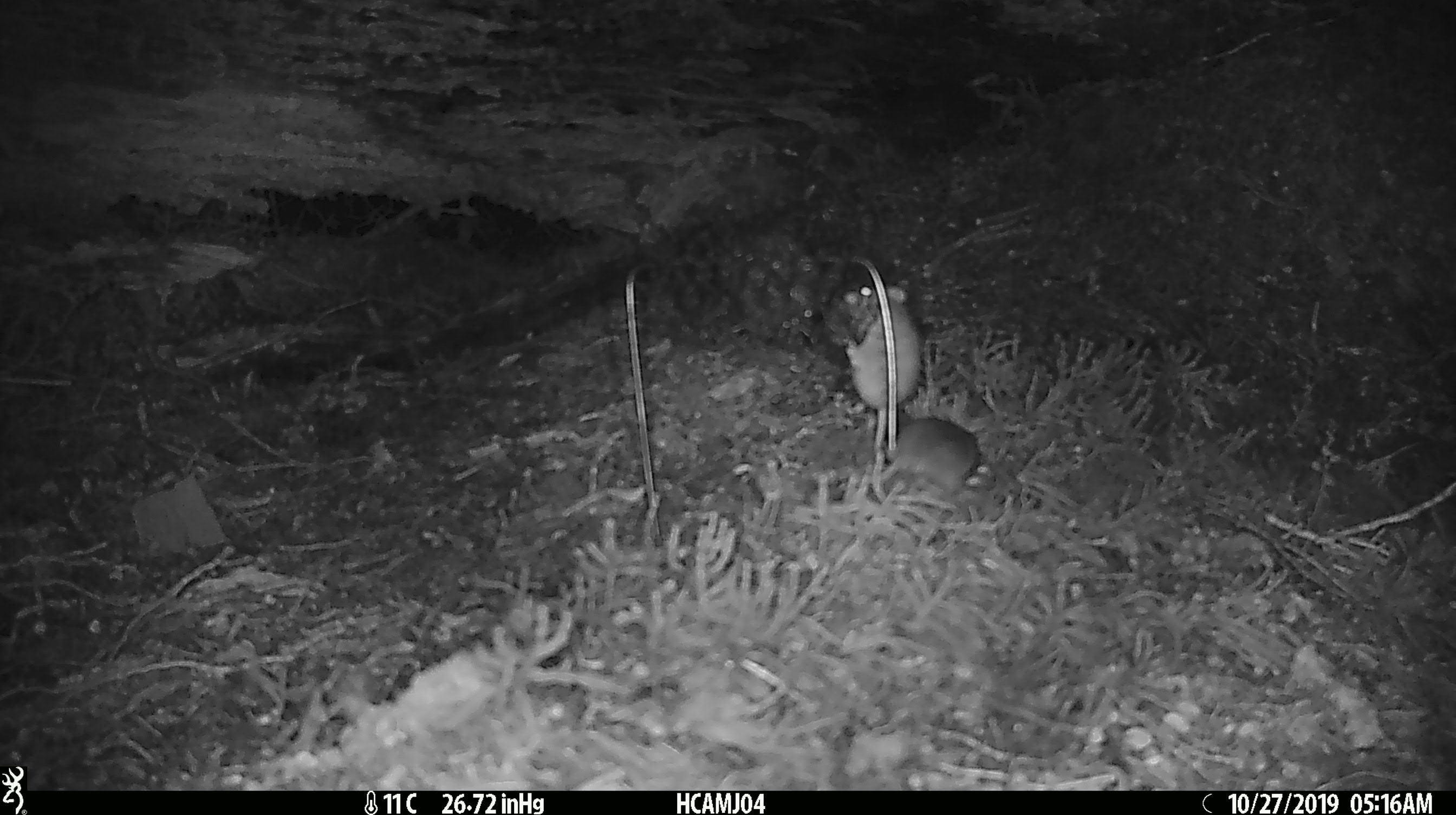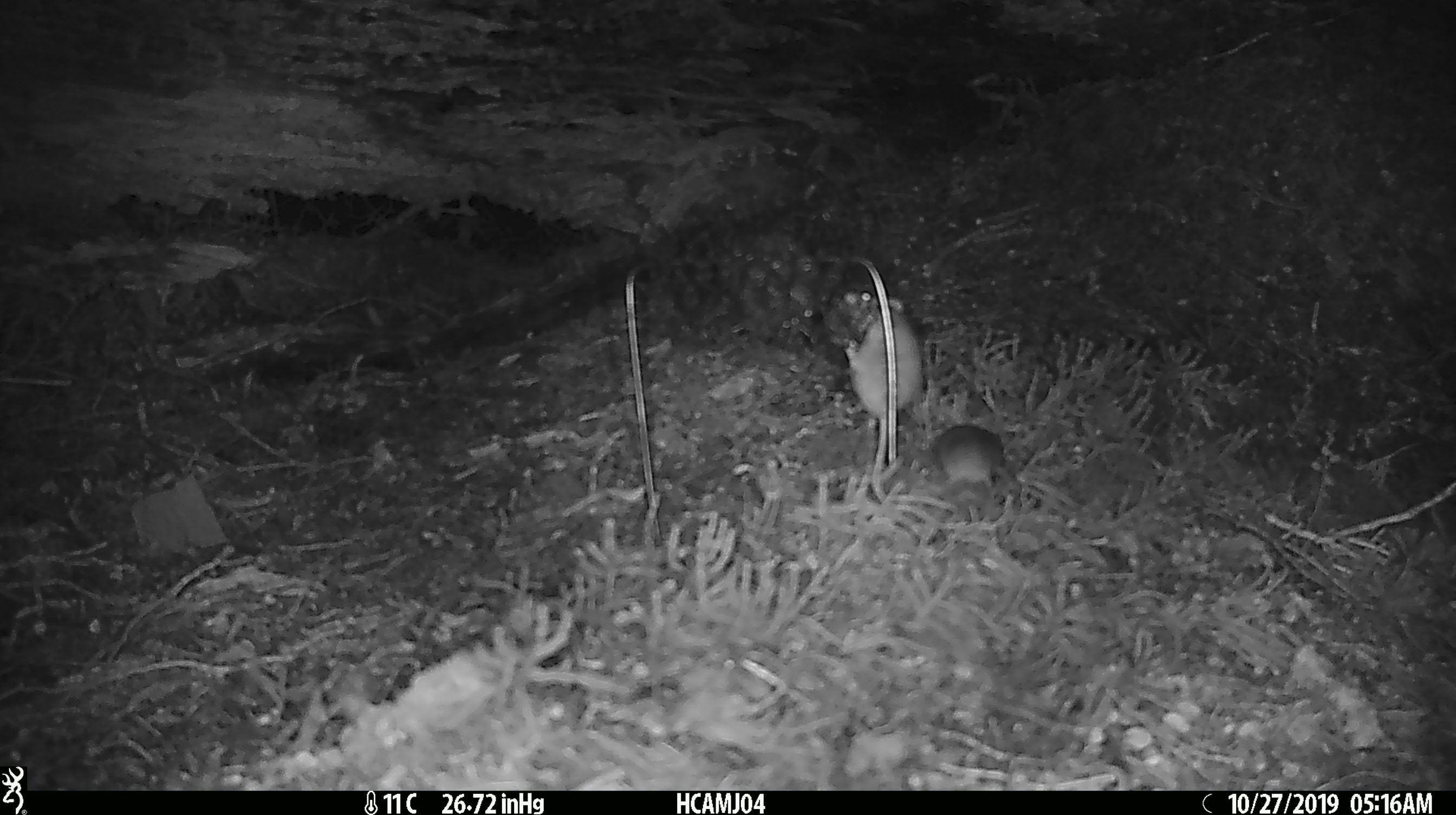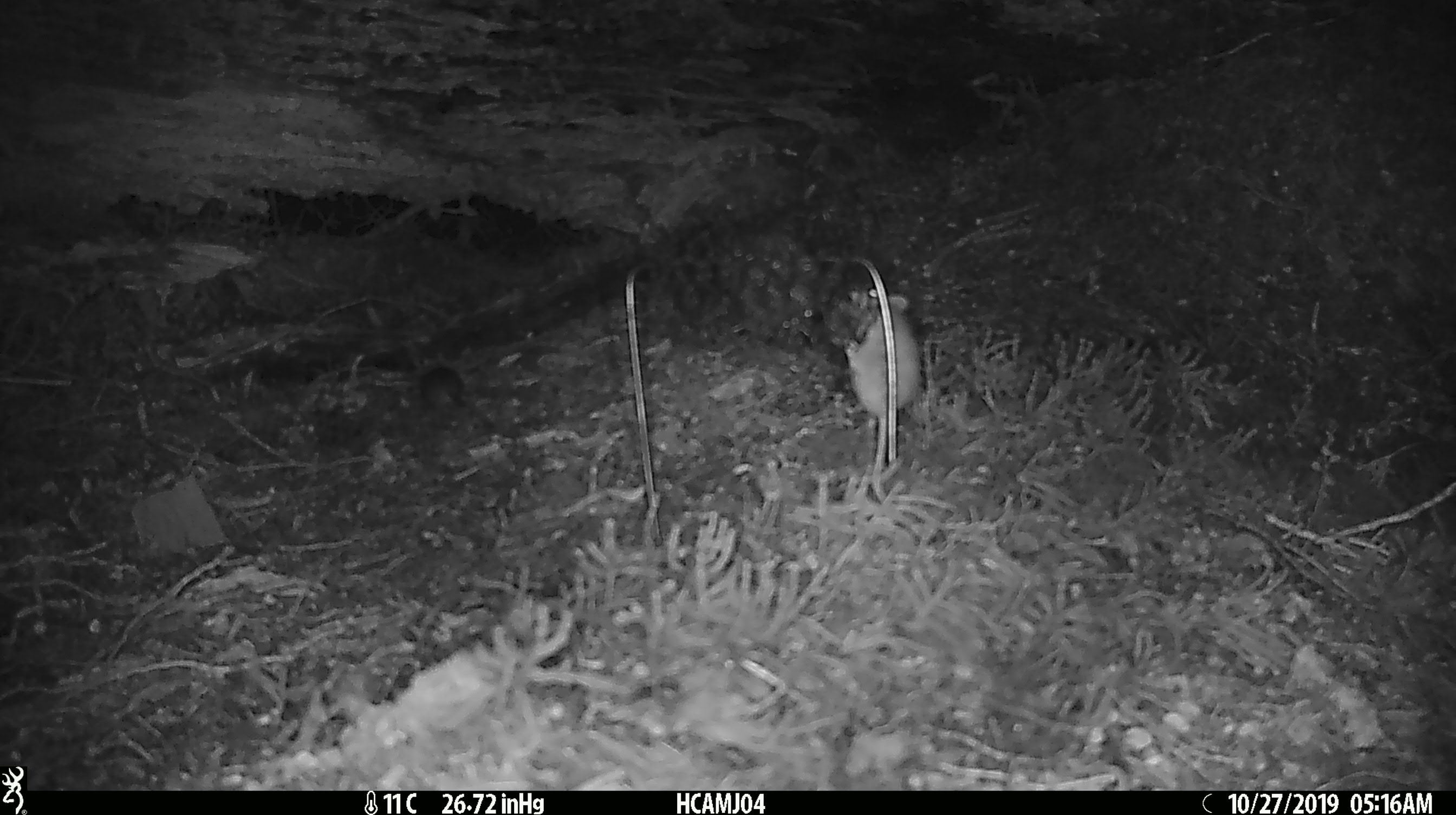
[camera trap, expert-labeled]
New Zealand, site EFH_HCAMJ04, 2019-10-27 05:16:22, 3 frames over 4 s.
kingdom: Animalia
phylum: Chordata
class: Mammalia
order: Rodentia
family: Muridae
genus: Mus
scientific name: Mus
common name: mouse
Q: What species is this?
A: Mouse (Mus).